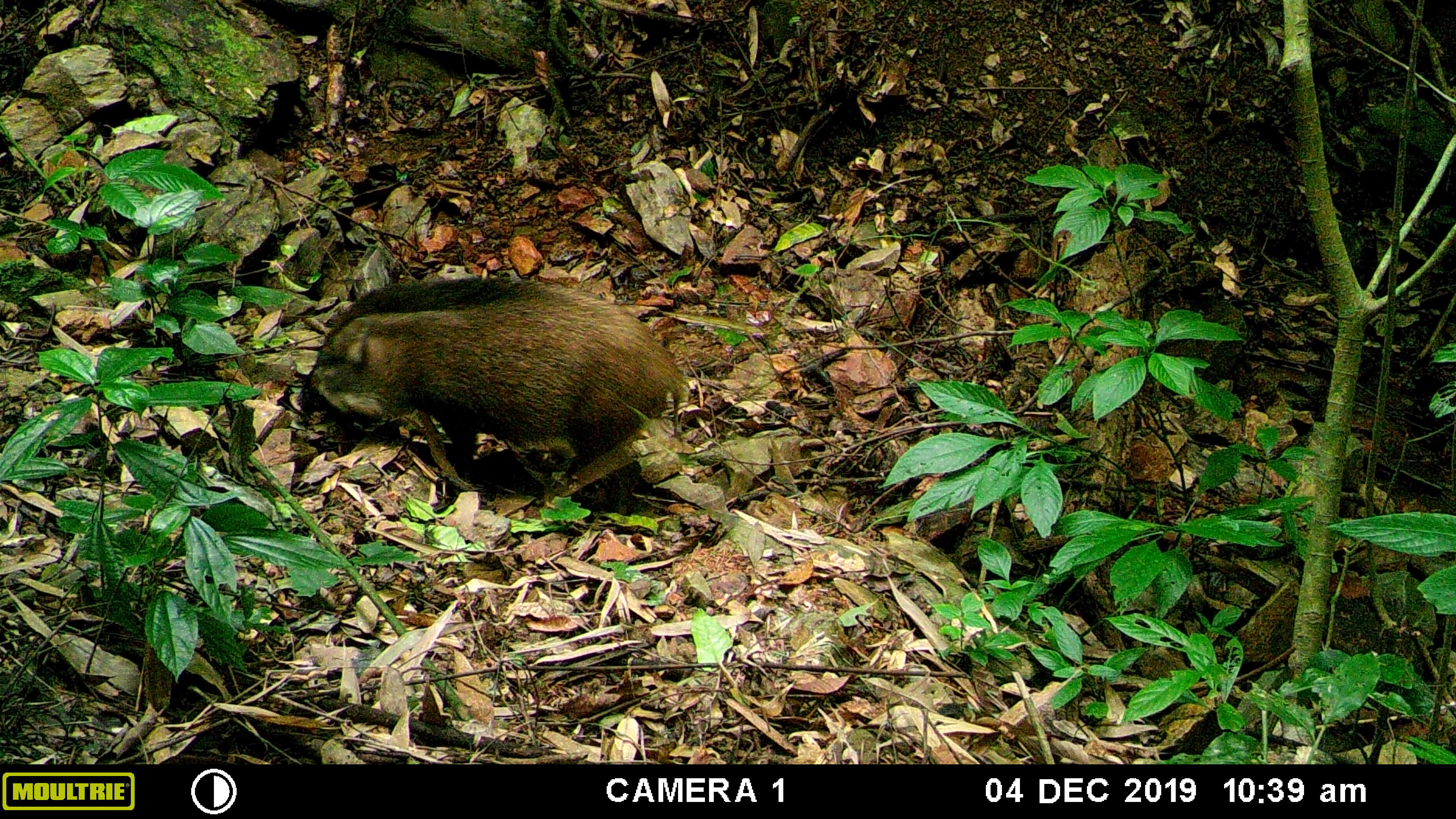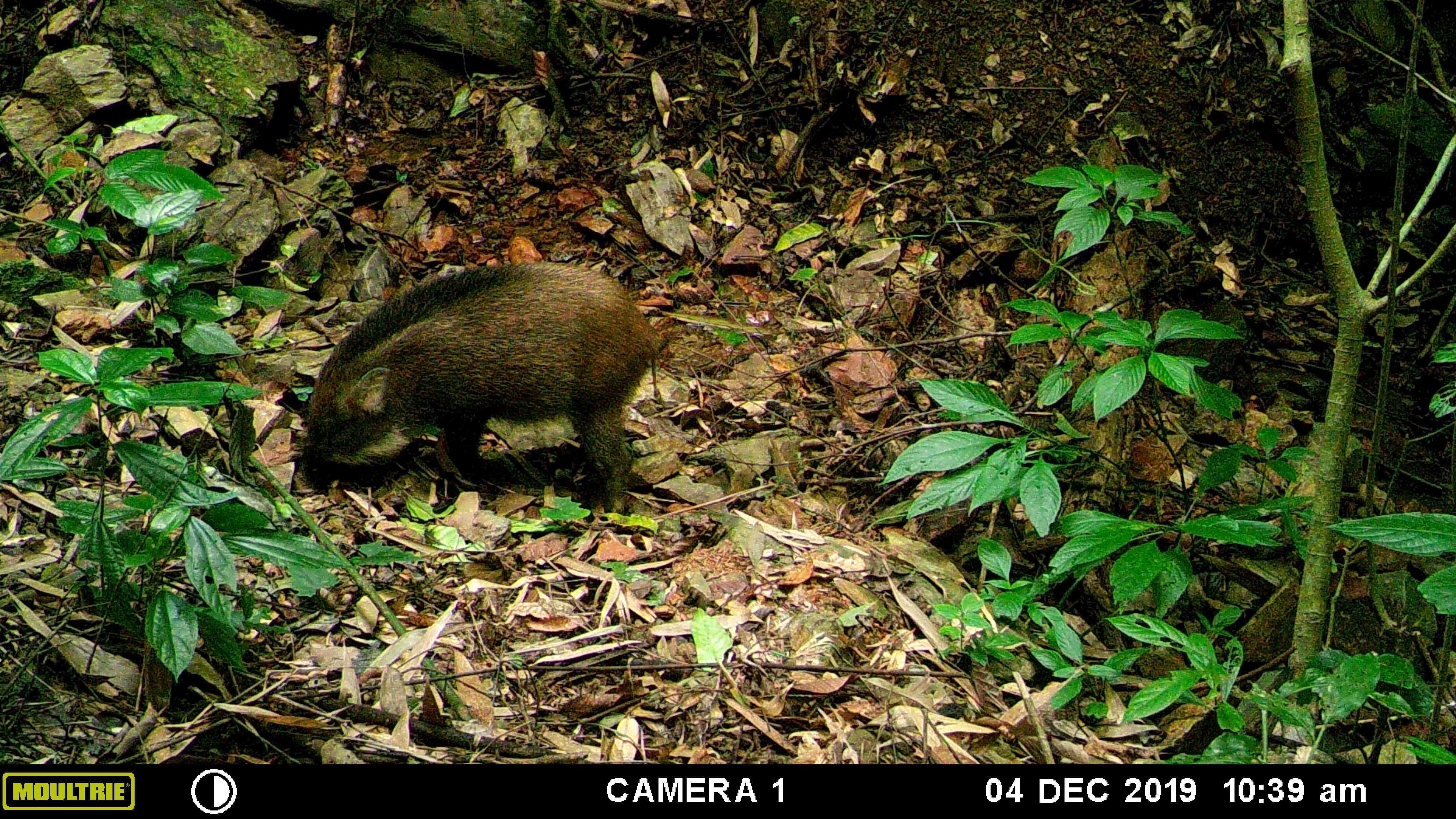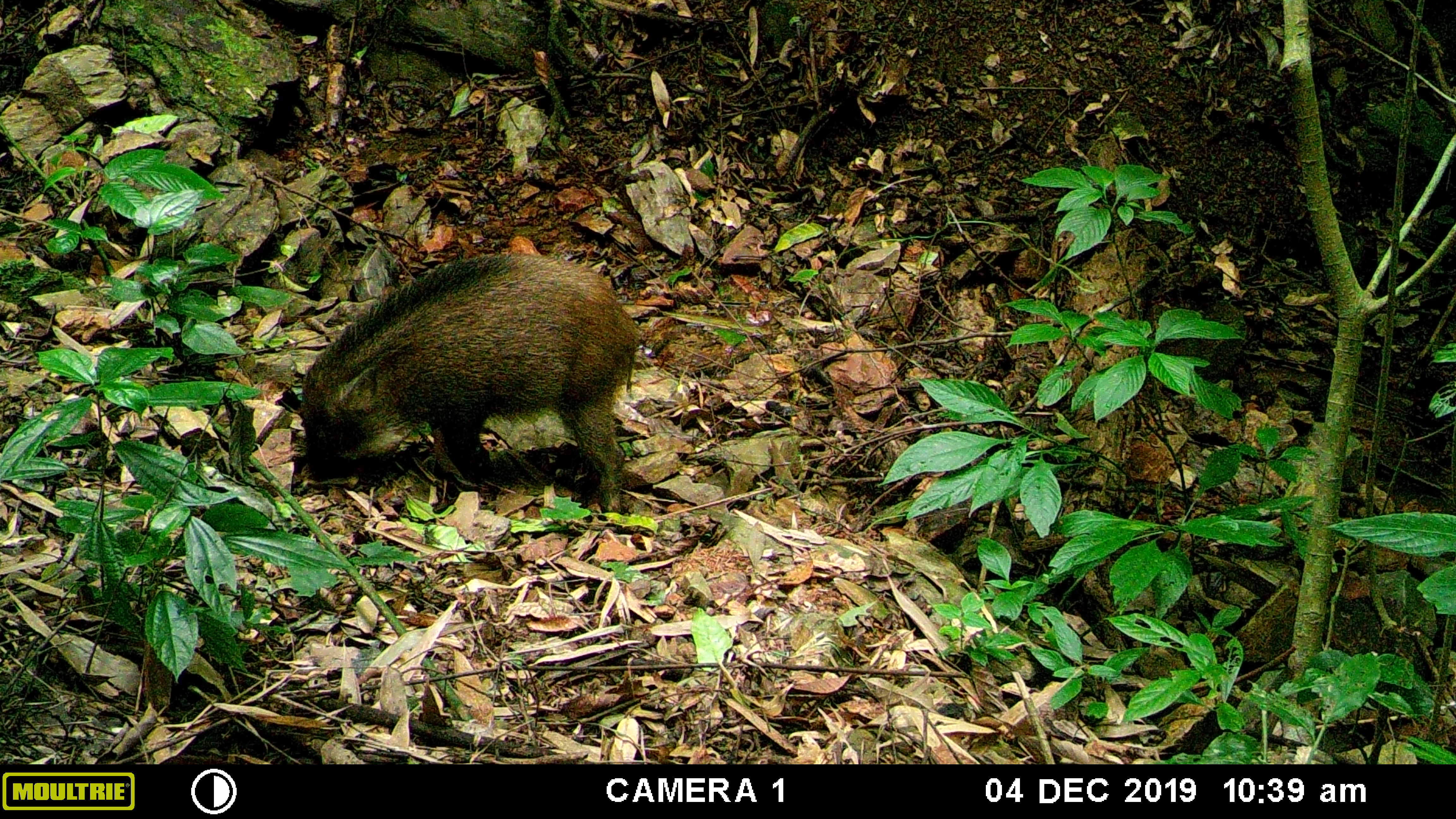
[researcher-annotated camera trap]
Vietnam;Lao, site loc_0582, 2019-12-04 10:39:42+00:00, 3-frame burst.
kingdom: Animalia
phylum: Chordata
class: Mammalia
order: Artiodactyla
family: Suidae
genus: Sus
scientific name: Sus scrofa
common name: eurasian wild pig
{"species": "eurasian wild pig (Sus scrofa)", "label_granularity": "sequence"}